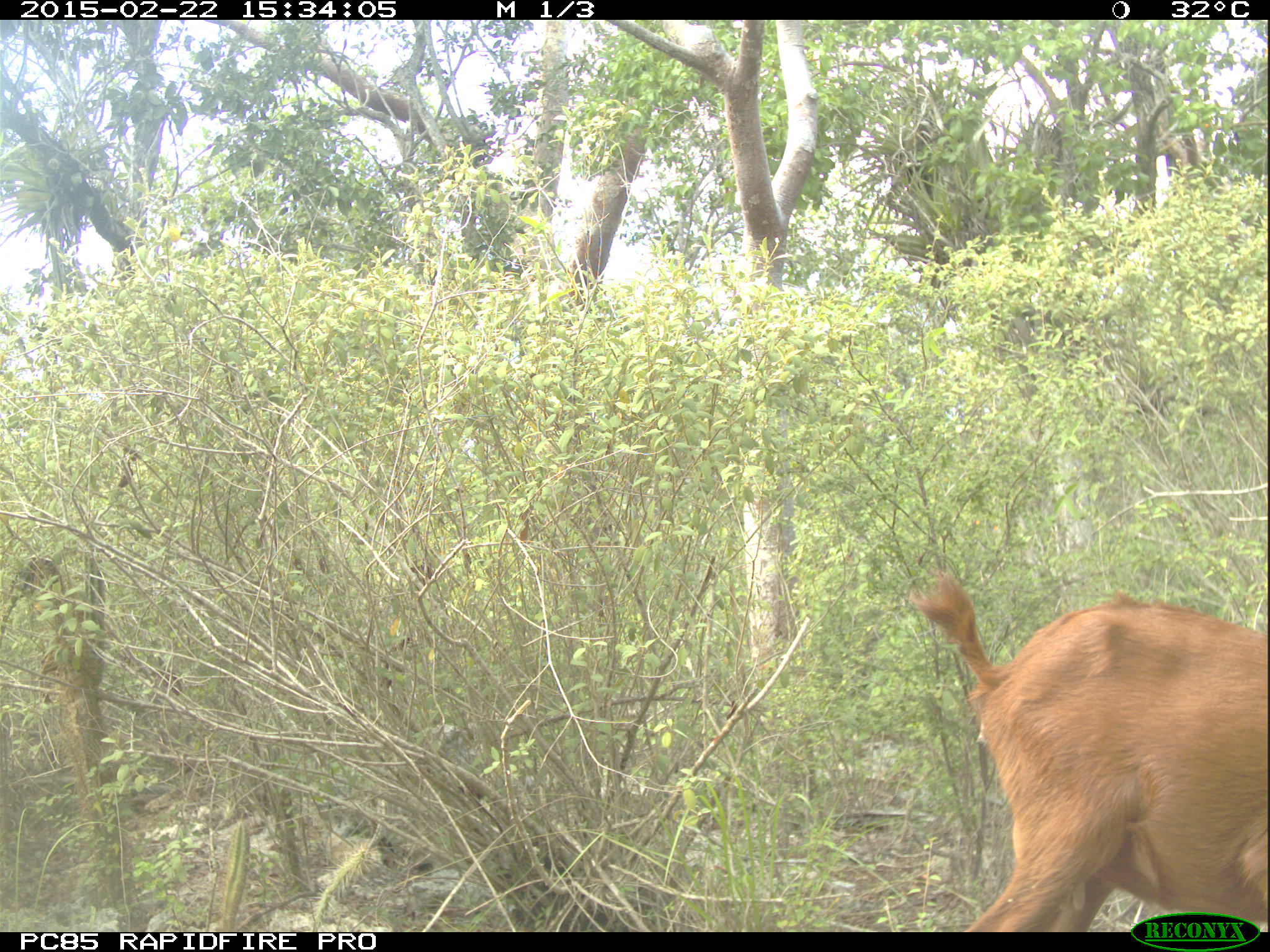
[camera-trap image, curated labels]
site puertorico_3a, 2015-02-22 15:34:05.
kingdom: Animalia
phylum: Chordata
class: Mammalia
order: Artiodactyla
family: Bovidae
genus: Capra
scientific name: Capra hircus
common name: goat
Goat (Capra hircus).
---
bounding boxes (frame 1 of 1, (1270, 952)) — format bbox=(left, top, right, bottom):
goat: bbox=(907, 563, 1268, 934)